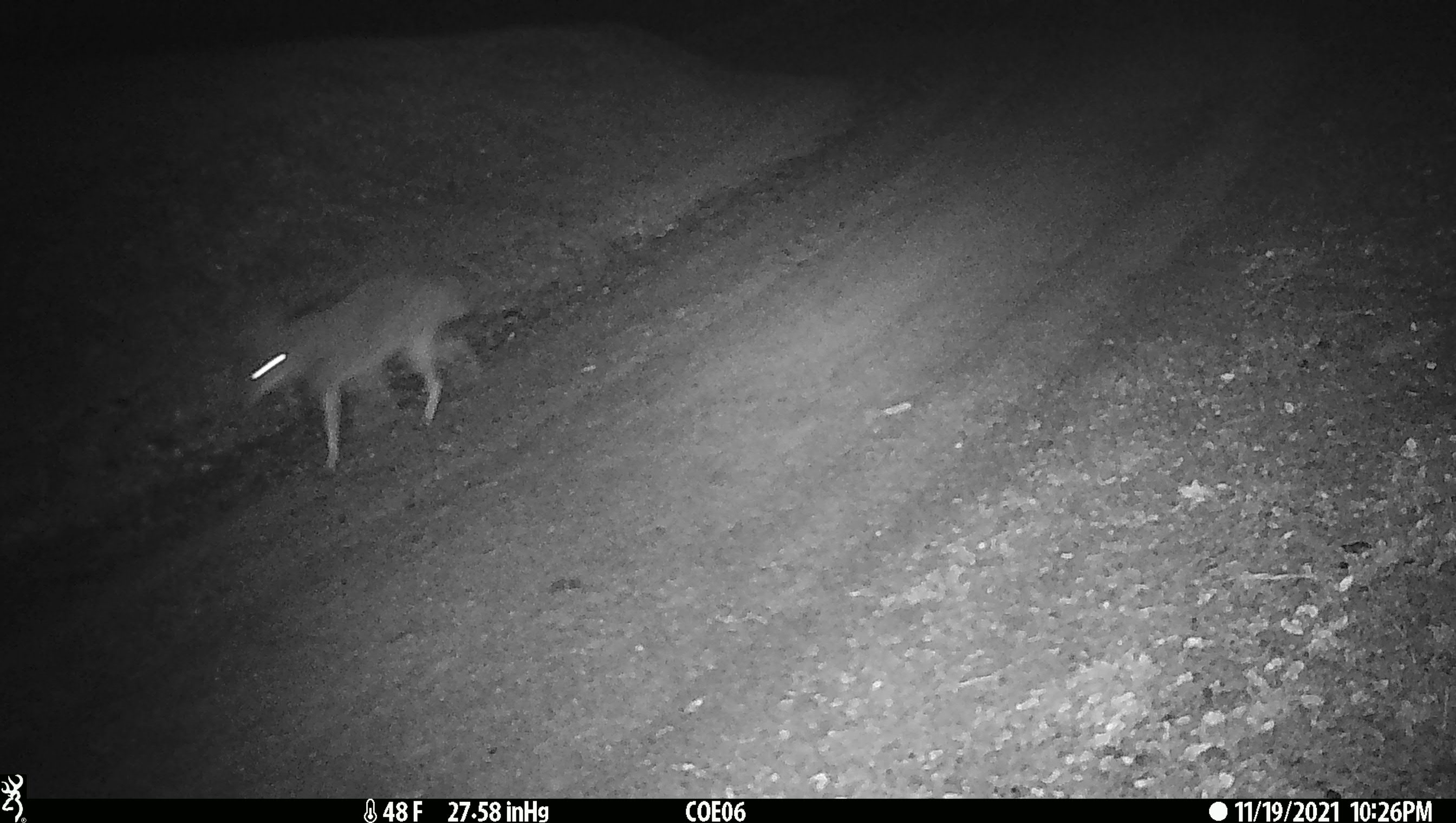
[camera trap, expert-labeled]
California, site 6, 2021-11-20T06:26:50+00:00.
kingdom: Animalia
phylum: Chordata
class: Mammalia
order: Carnivora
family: Canidae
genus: Canis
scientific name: Canis latrans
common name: coyote